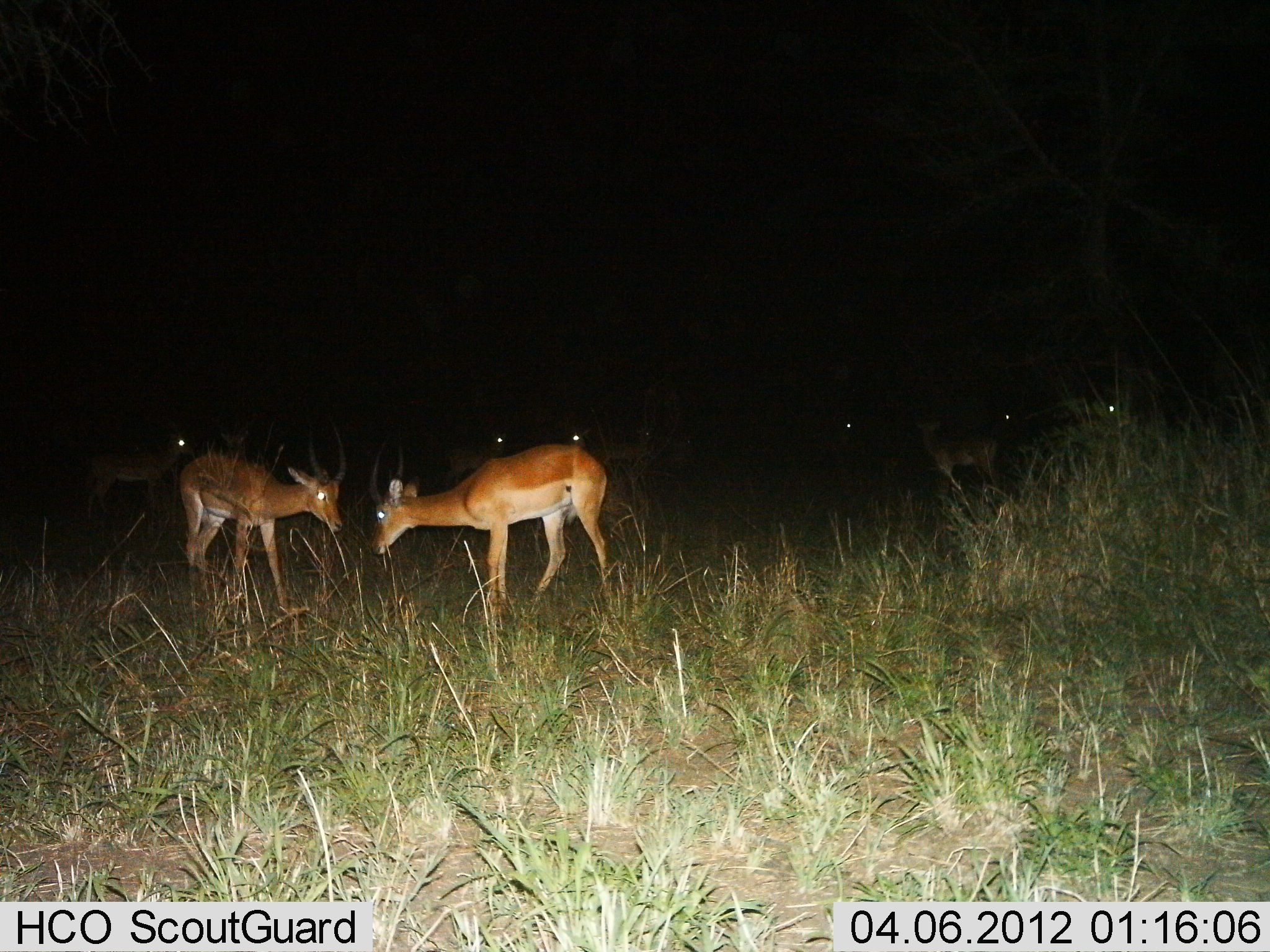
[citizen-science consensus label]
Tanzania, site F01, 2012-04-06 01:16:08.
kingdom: Animalia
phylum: Chordata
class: Mammalia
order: Artiodactyla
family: Bovidae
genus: Aepyceros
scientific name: Aepyceros melampus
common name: impala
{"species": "impala (Aepyceros melampus)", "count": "8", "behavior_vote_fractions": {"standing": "81%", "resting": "0%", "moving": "19%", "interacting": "25%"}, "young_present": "6%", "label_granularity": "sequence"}